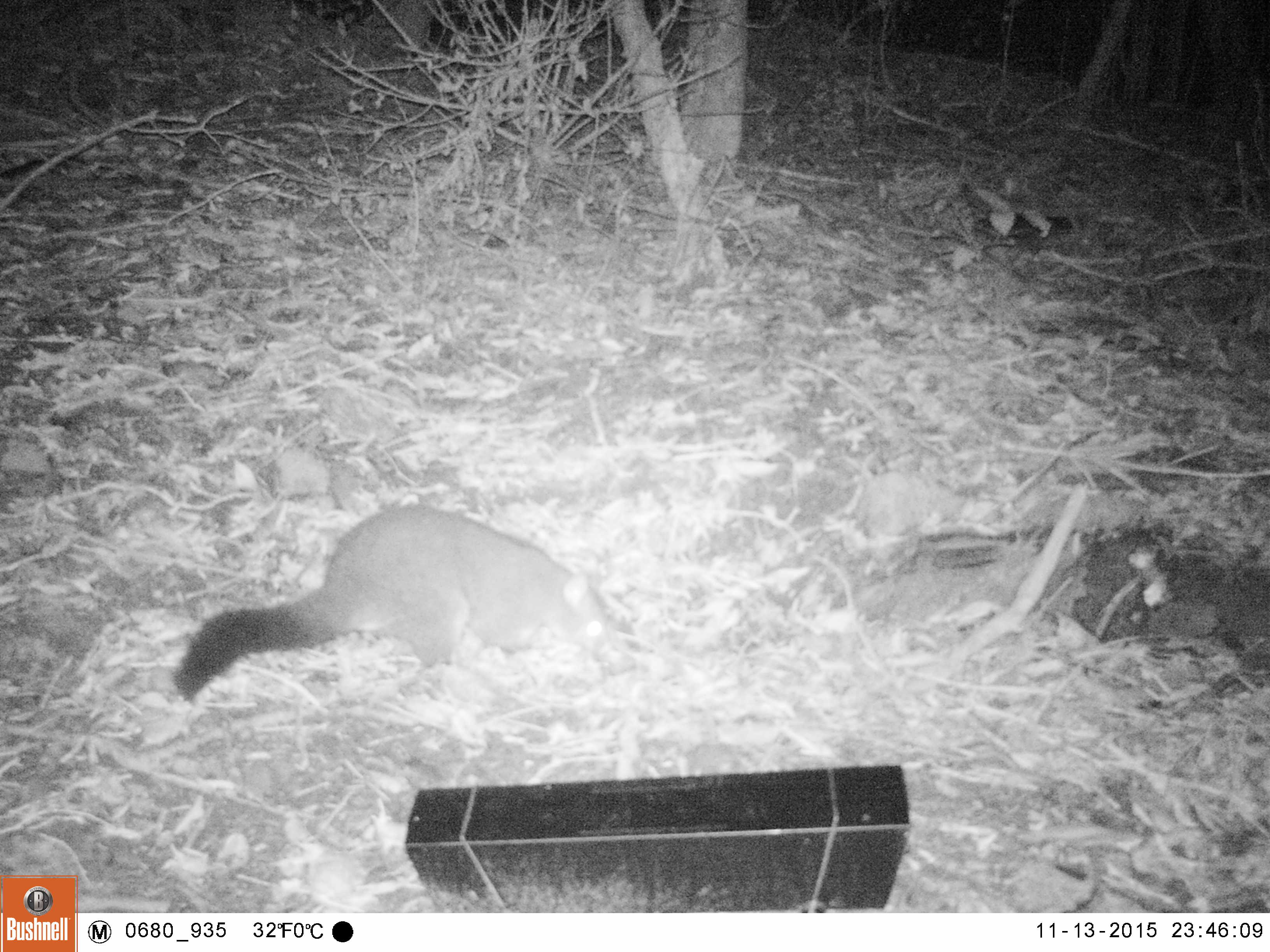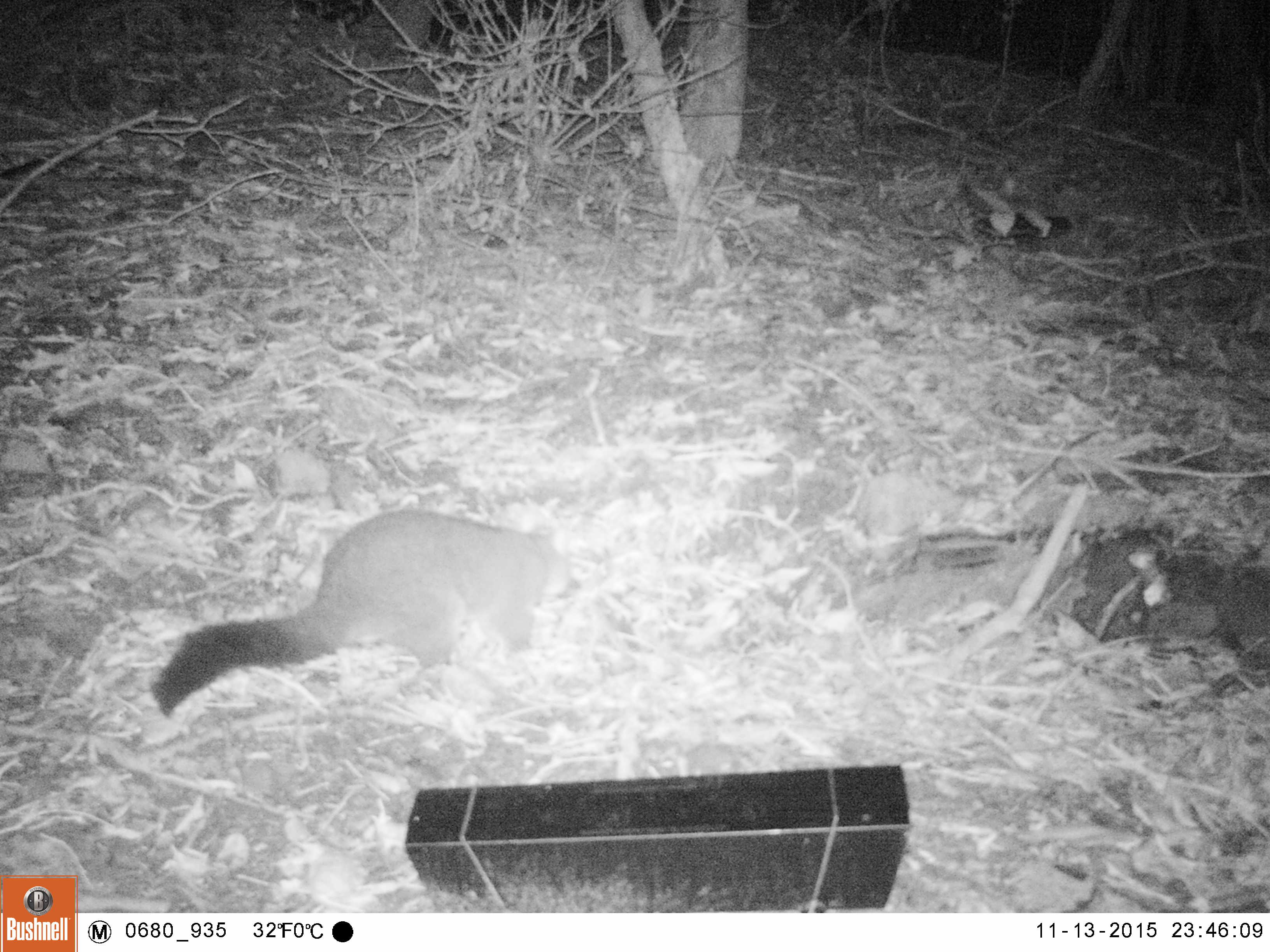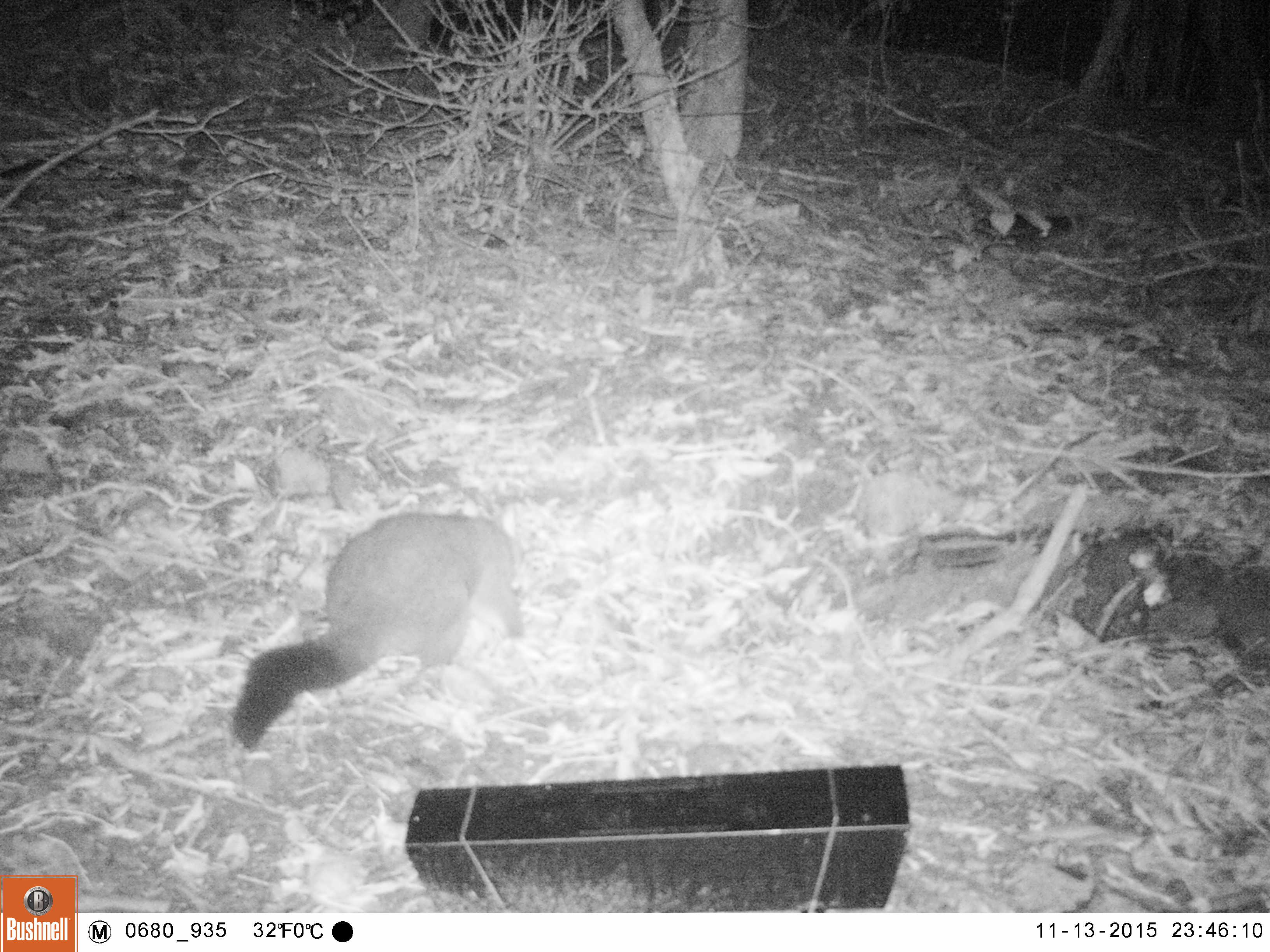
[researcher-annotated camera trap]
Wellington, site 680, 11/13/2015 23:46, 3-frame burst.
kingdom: Animalia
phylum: Chordata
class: Mammalia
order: Didelphimorphia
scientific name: Didelphimorphia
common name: possum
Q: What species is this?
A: Possum (Didelphimorphia).